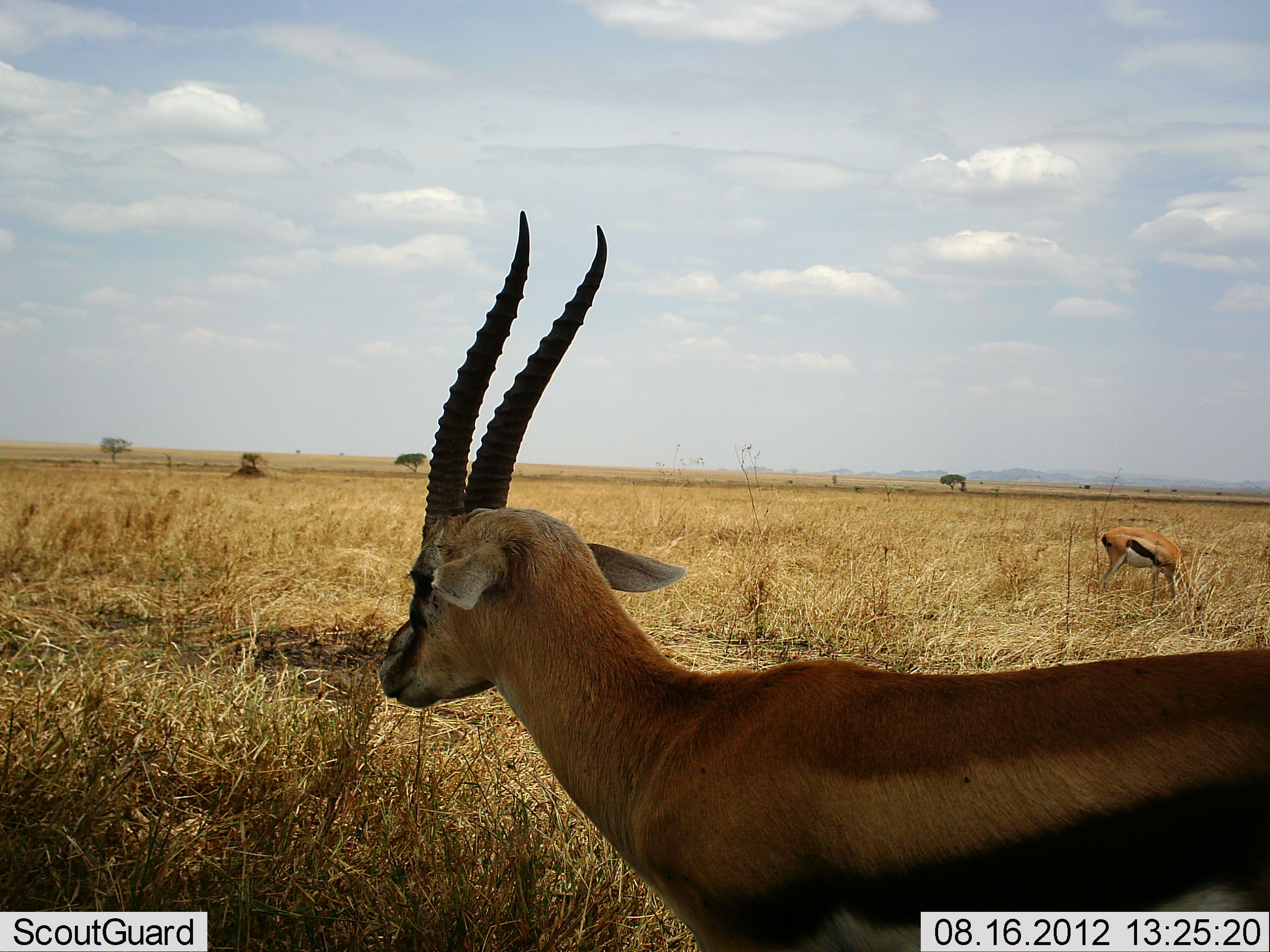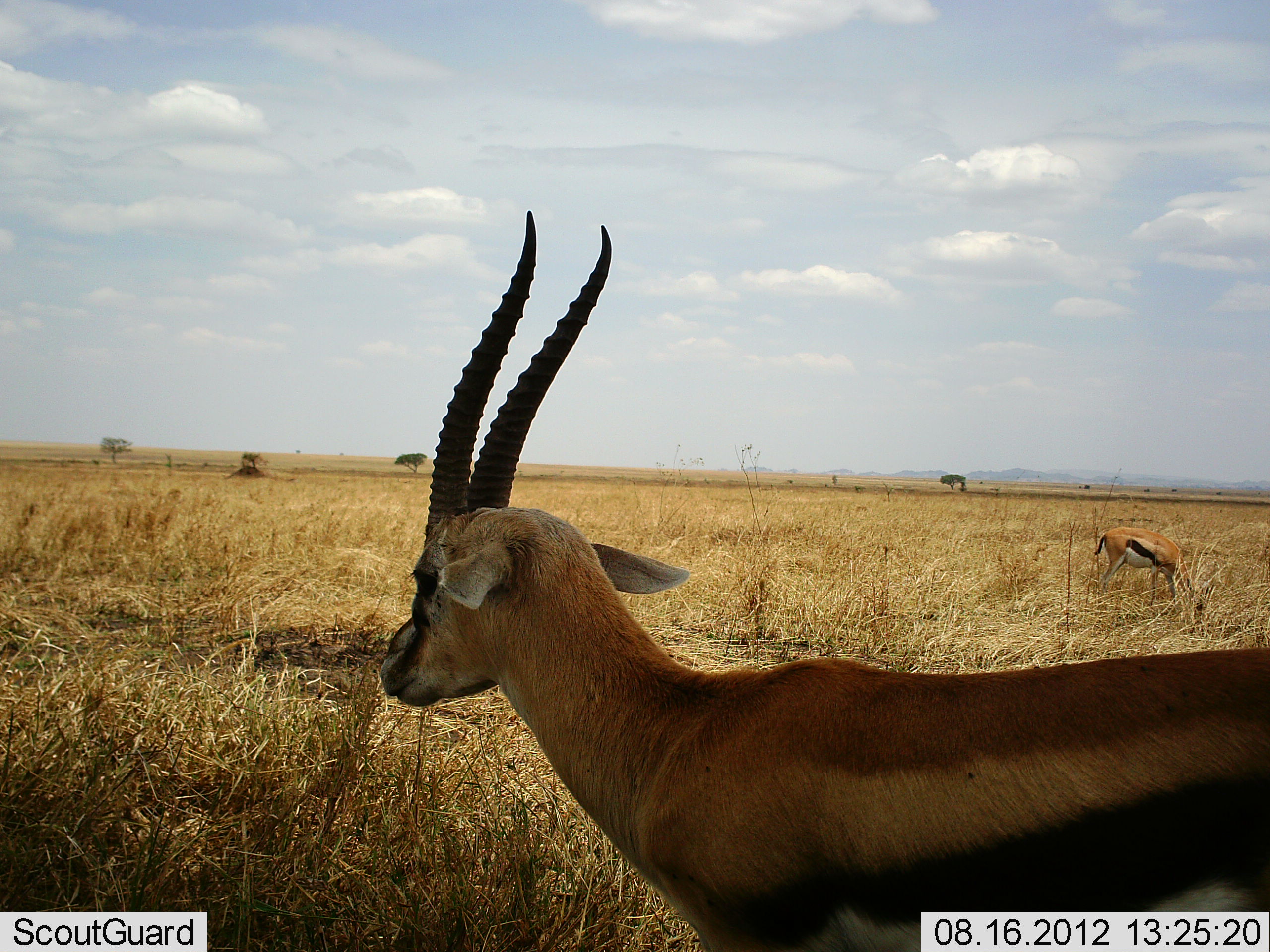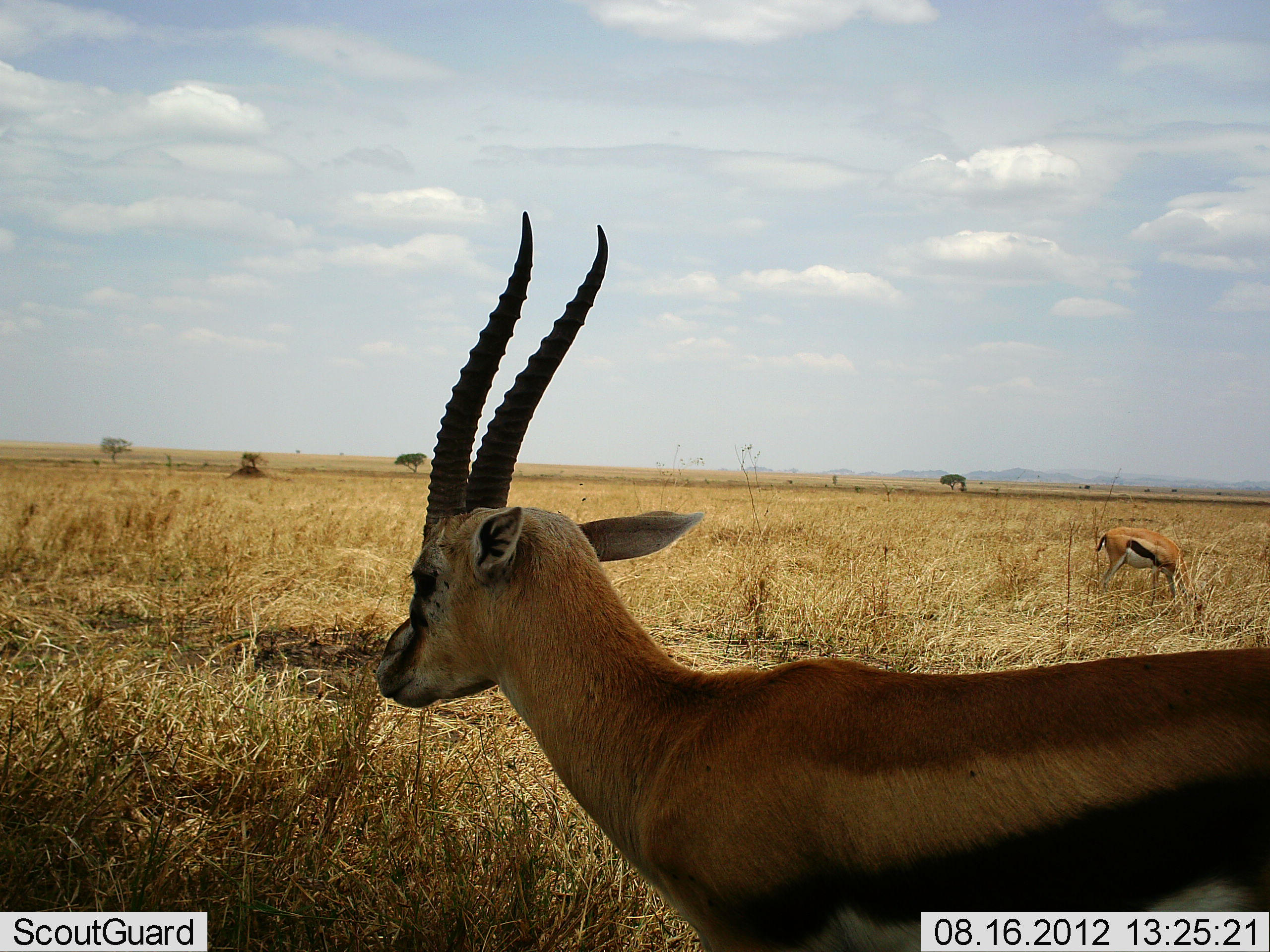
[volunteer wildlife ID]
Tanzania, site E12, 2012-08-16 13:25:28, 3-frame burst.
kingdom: Animalia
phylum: Chordata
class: Mammalia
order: Artiodactyla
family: Bovidae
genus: Eudorcas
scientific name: Eudorcas thomsonii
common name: thomson's gazelle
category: gazellethomsons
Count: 2.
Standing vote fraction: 100%.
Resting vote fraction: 0%.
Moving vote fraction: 0%.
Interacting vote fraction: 0%.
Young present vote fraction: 0%.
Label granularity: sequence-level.